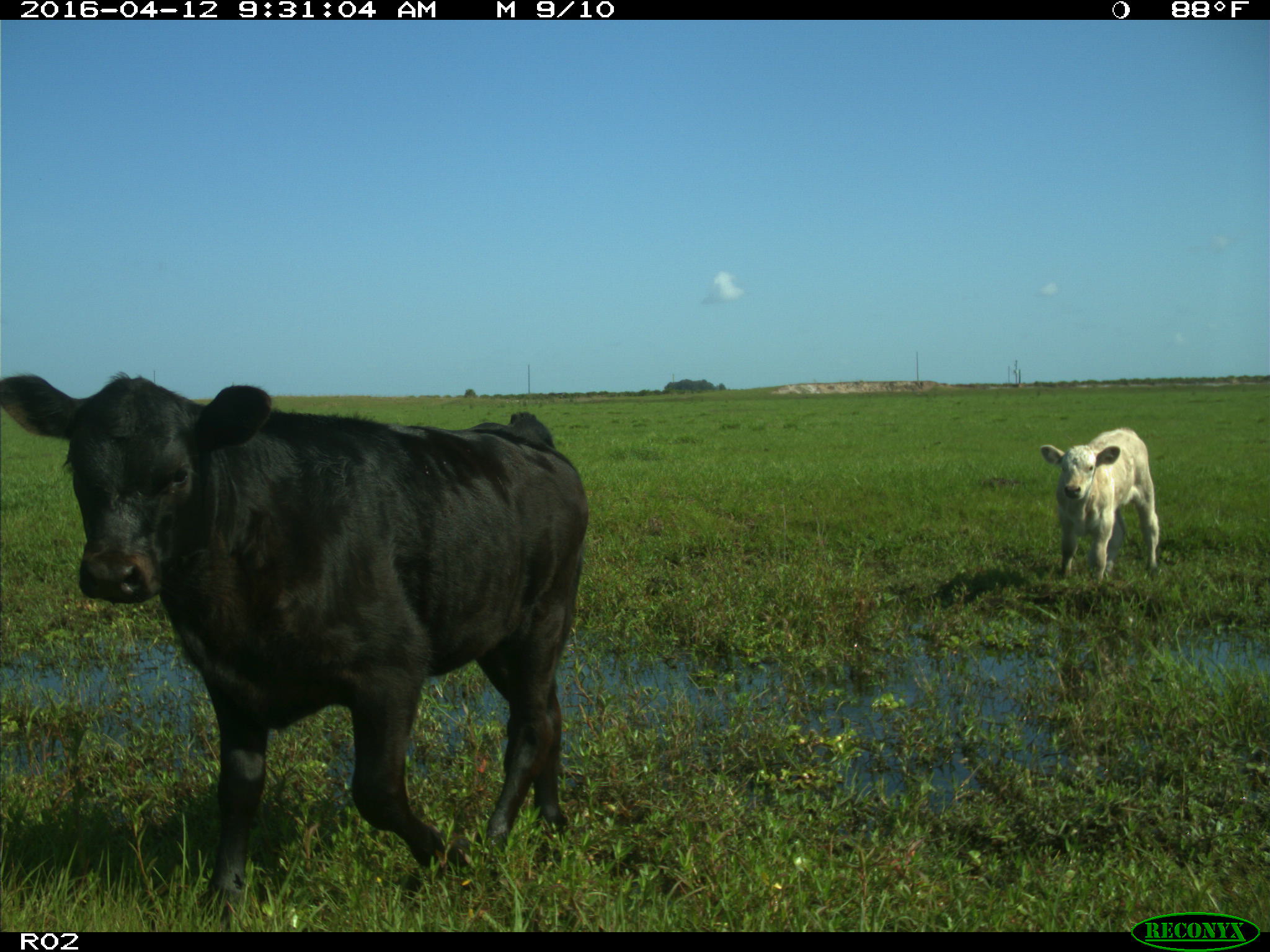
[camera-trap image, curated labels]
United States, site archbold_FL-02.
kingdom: Animalia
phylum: Chordata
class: Mammalia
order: Artiodactyla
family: Bovidae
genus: Bos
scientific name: Bos taurus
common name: domestic cow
Bos taurus (domestic cow).